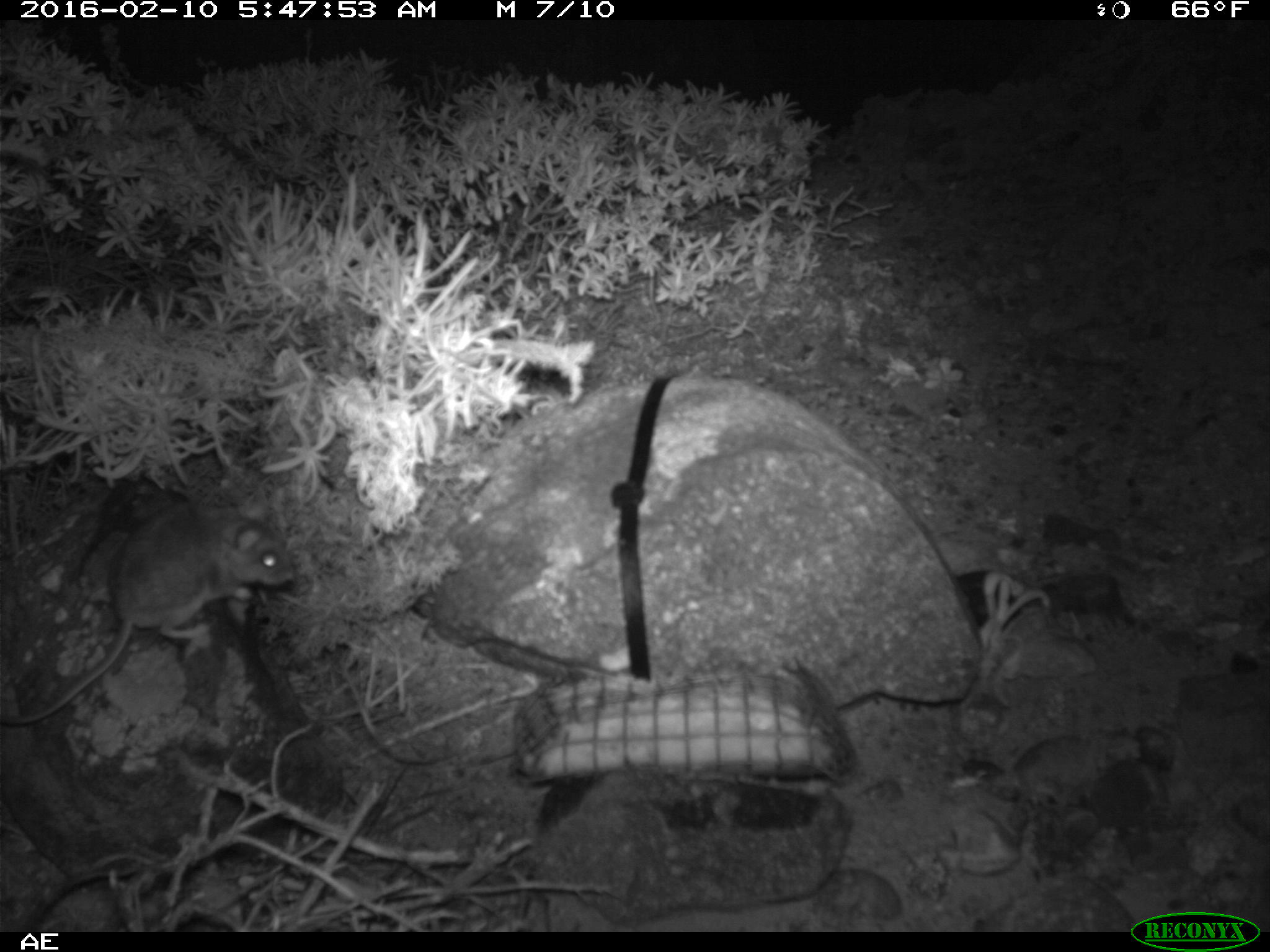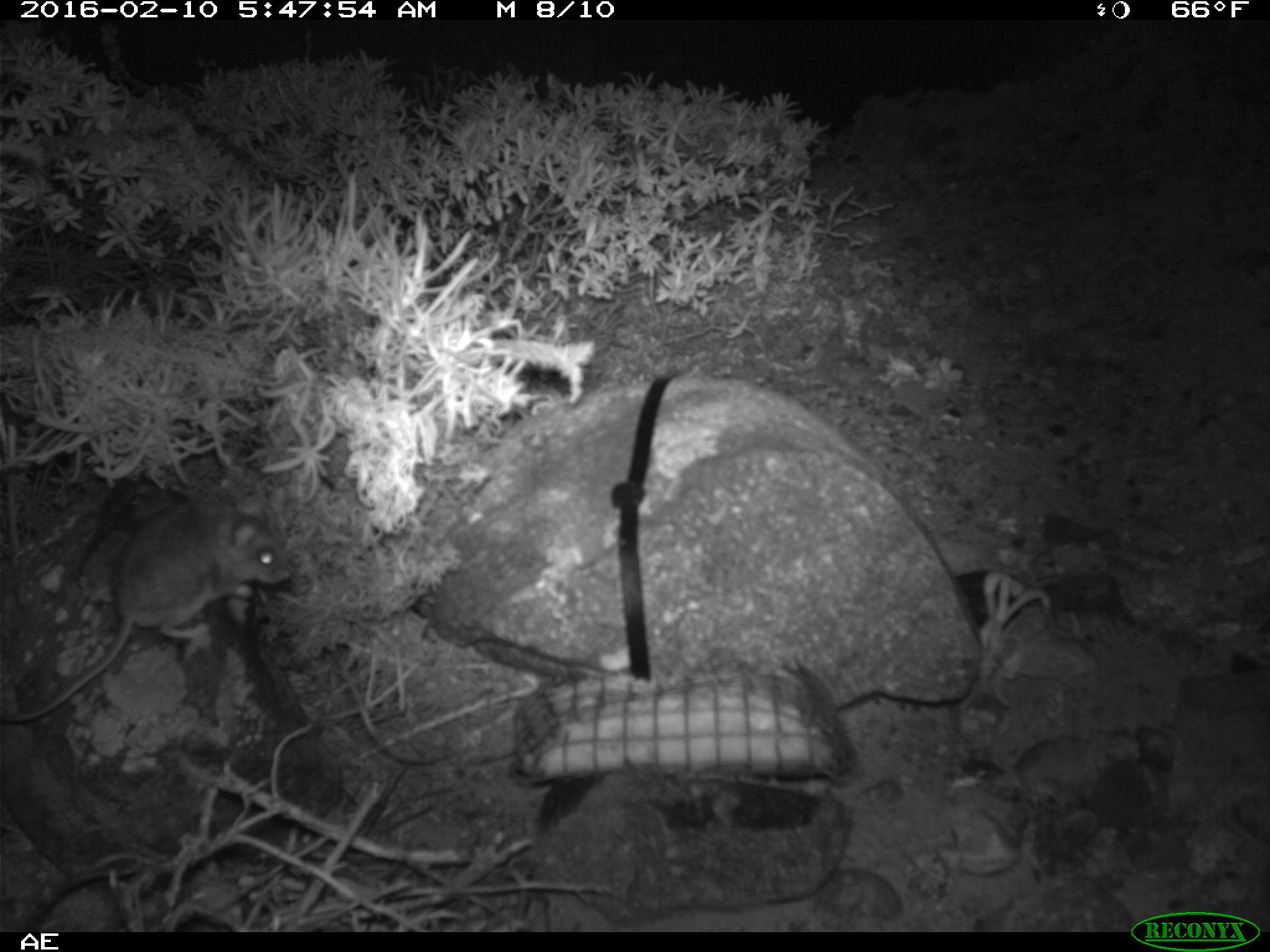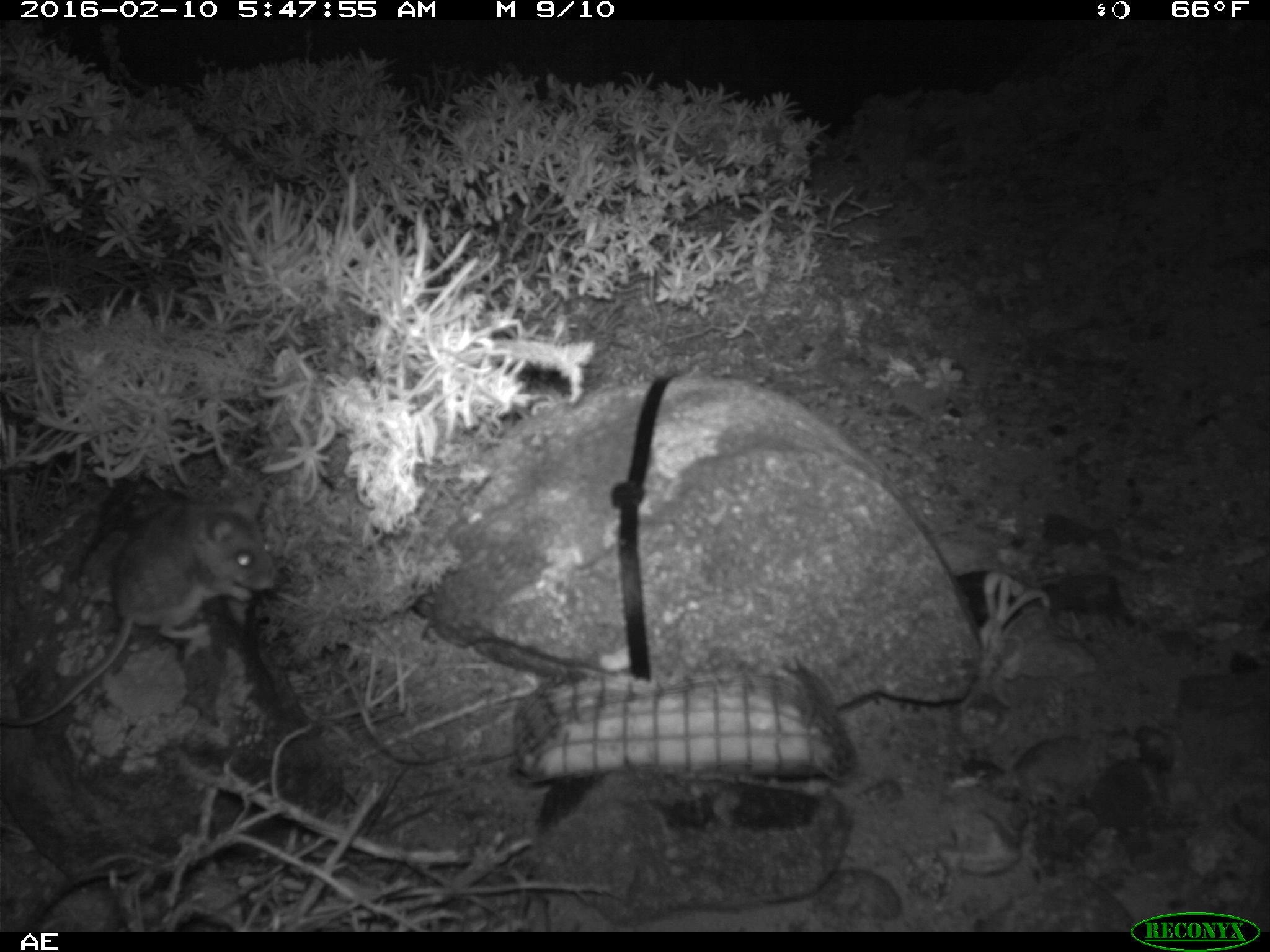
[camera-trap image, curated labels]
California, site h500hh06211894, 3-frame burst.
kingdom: Animalia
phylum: Chordata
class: Mammalia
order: Rodentia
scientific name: Rodentia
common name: rodent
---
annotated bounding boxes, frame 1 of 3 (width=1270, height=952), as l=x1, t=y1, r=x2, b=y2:
rodent: l=0, t=500, r=291, b=725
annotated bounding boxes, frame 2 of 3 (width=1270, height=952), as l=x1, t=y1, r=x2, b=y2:
rodent: l=0, t=497, r=292, b=725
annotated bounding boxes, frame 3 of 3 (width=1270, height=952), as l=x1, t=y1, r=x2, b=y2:
rodent: l=0, t=493, r=296, b=728